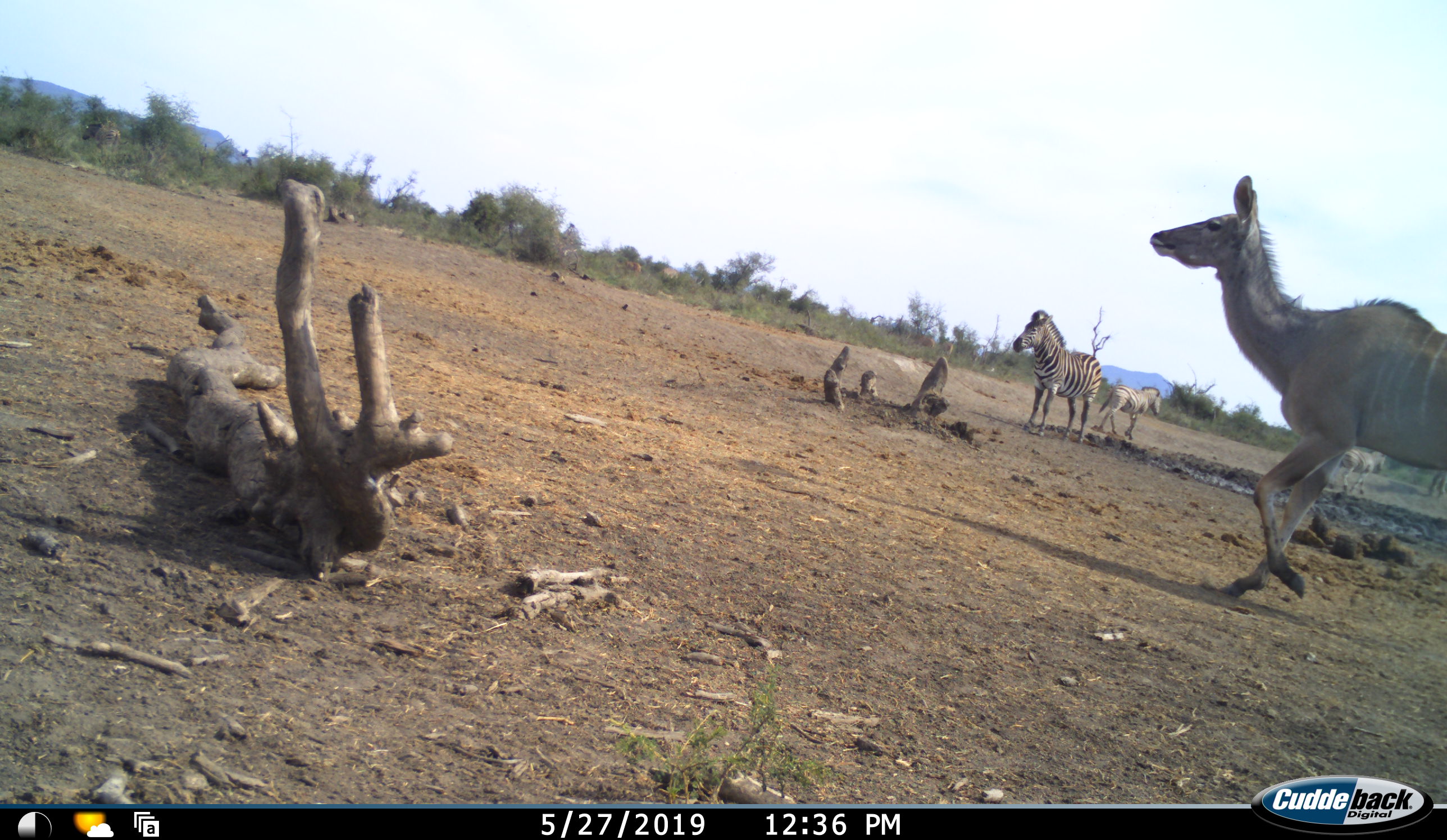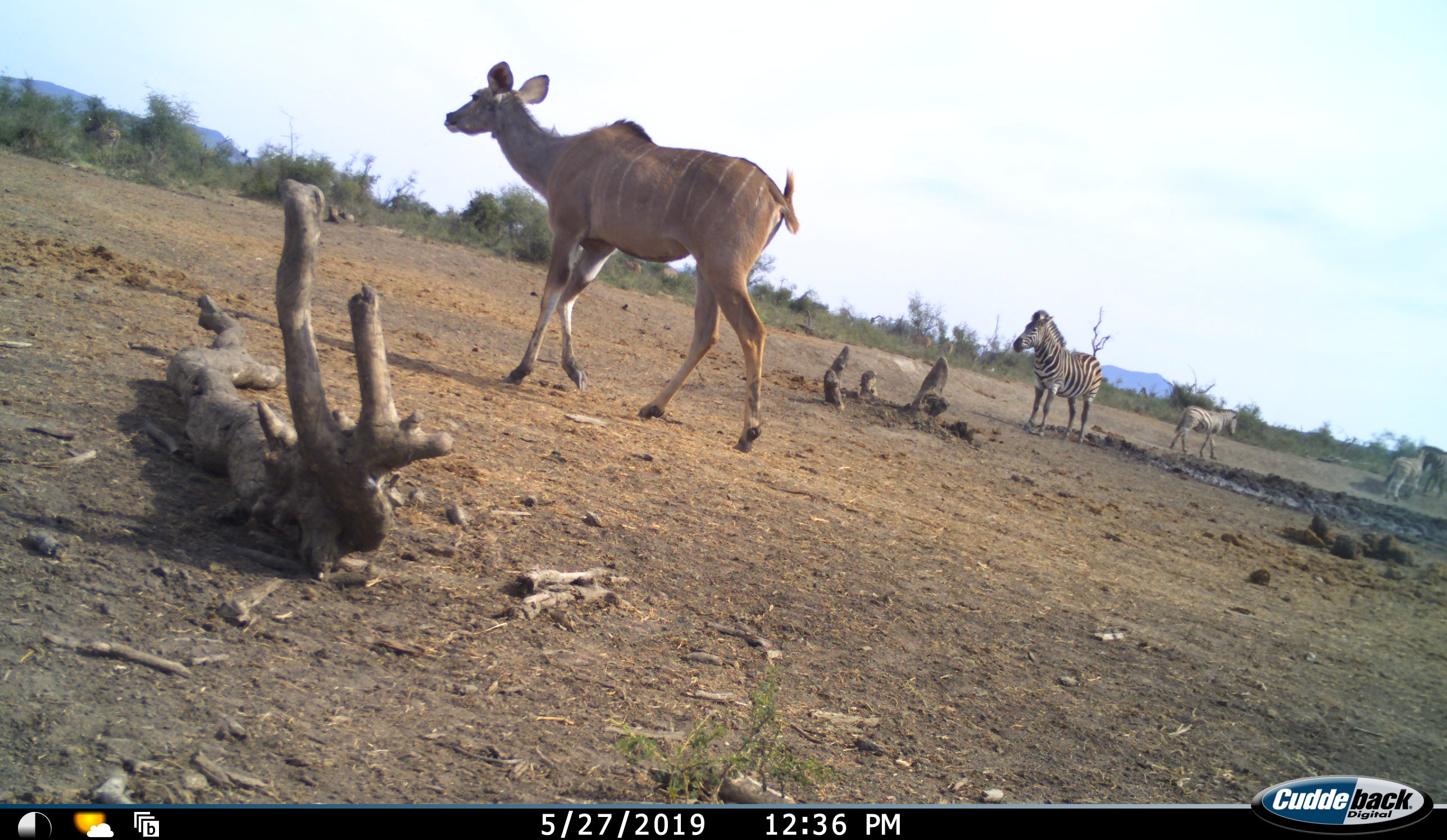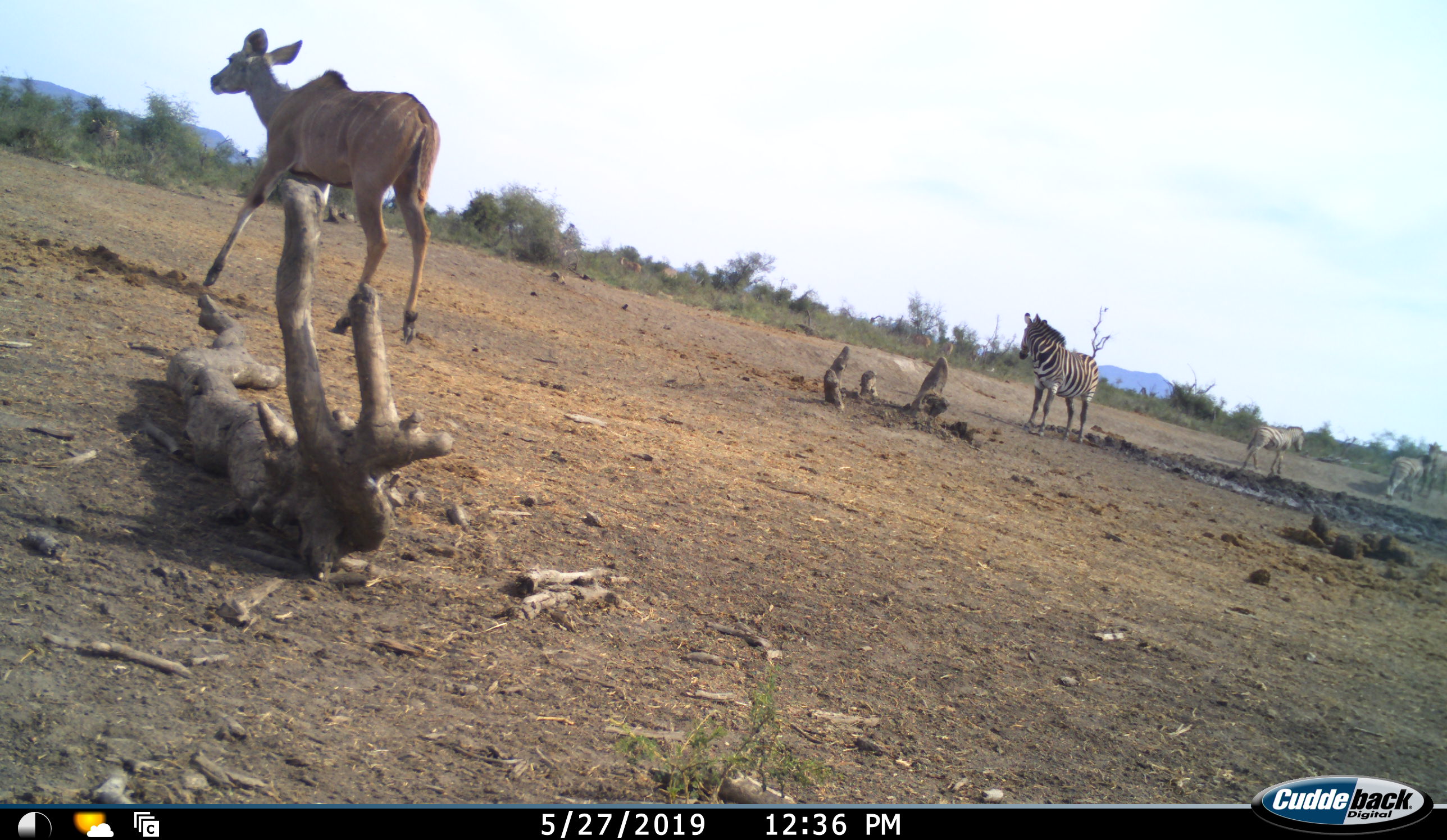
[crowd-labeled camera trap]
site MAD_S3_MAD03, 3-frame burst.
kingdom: Animalia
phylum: Chordata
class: Mammalia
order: Artiodactyla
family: Bovidae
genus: Tragelaphus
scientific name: Tragelaphus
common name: kudu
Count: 1.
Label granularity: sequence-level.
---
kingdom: Animalia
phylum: Chordata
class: Mammalia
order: Perissodactyla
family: Equidae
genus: Equus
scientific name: Equus quagga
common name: plains zebra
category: zebraplains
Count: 4.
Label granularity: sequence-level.